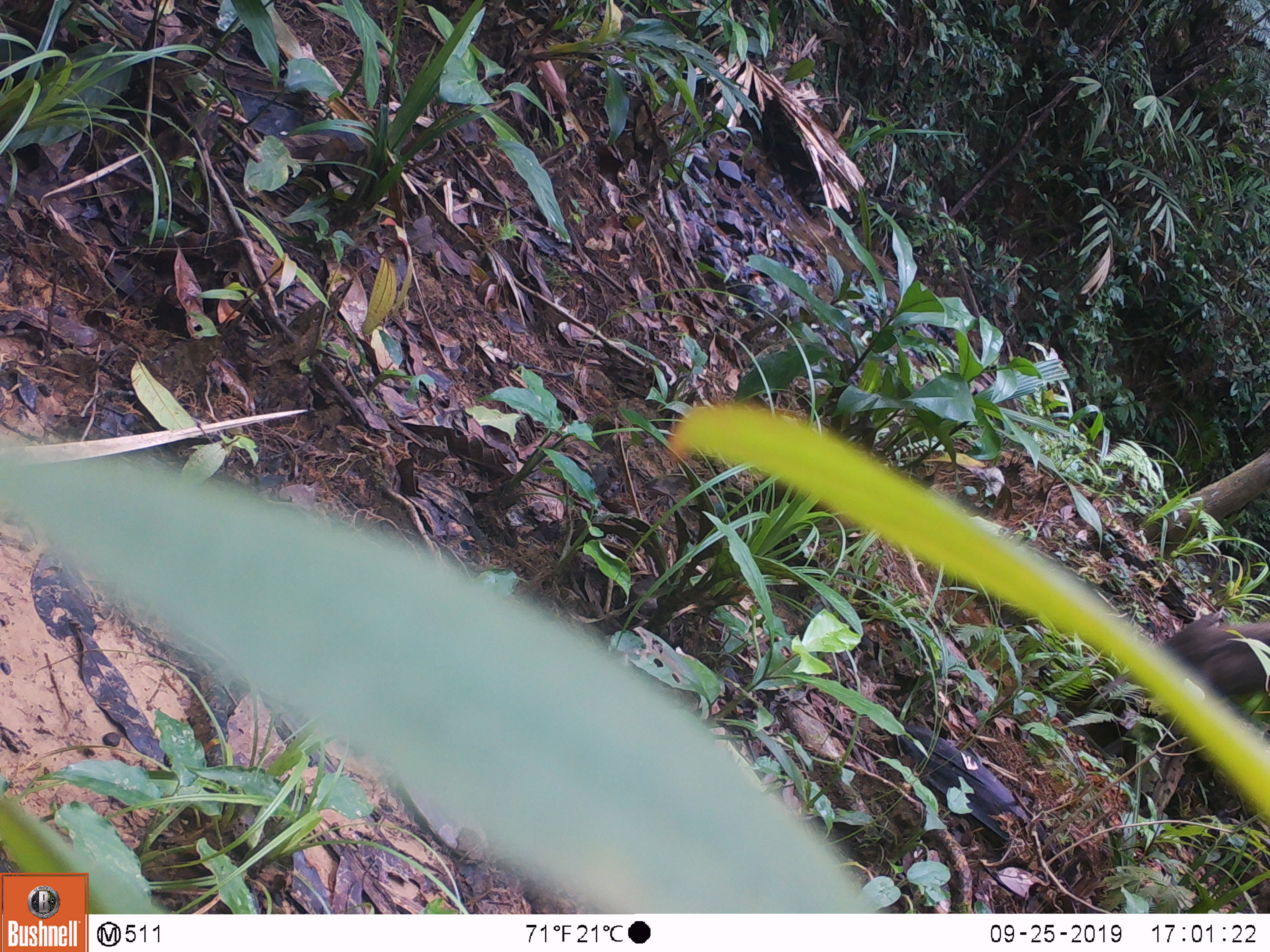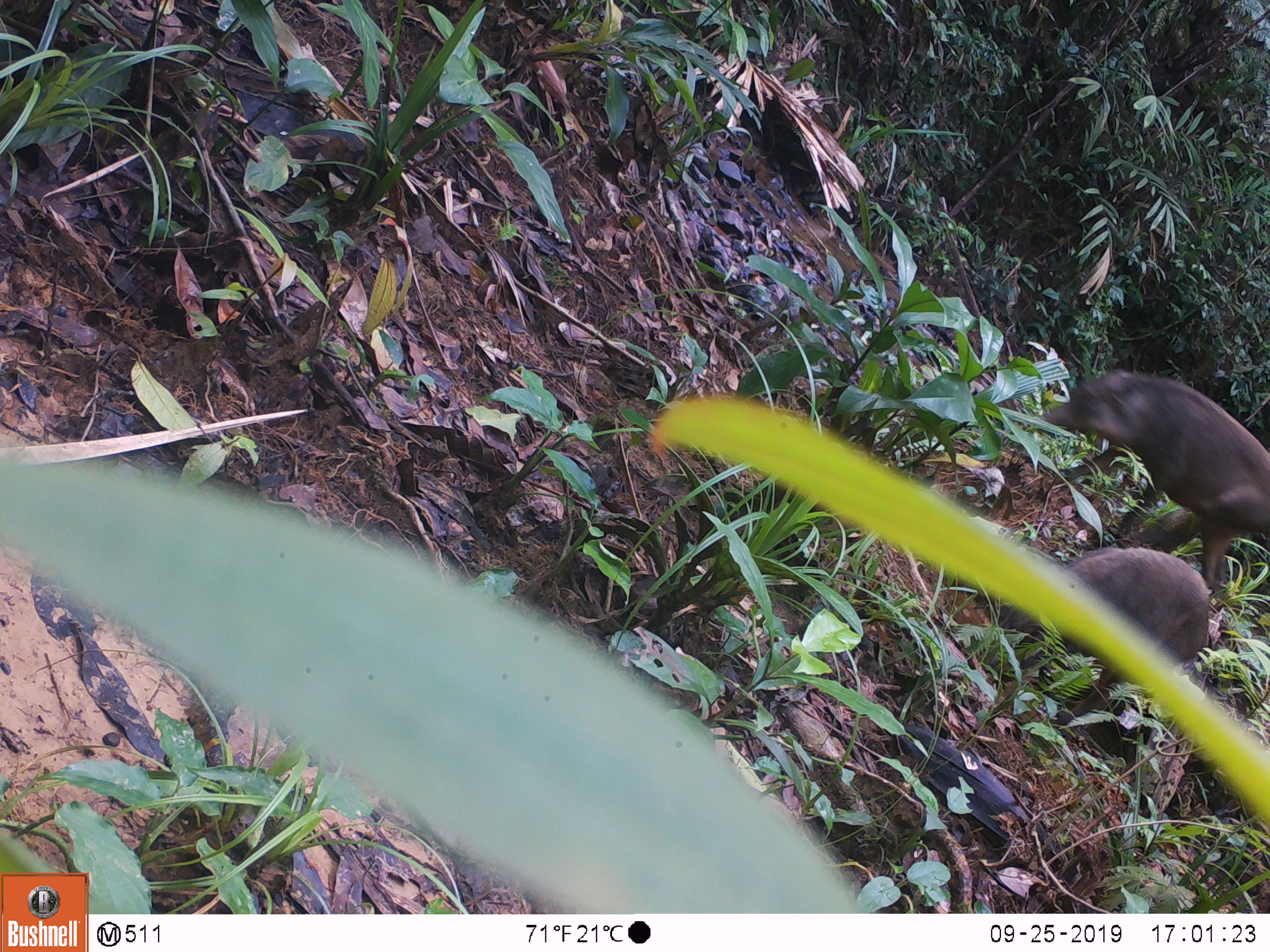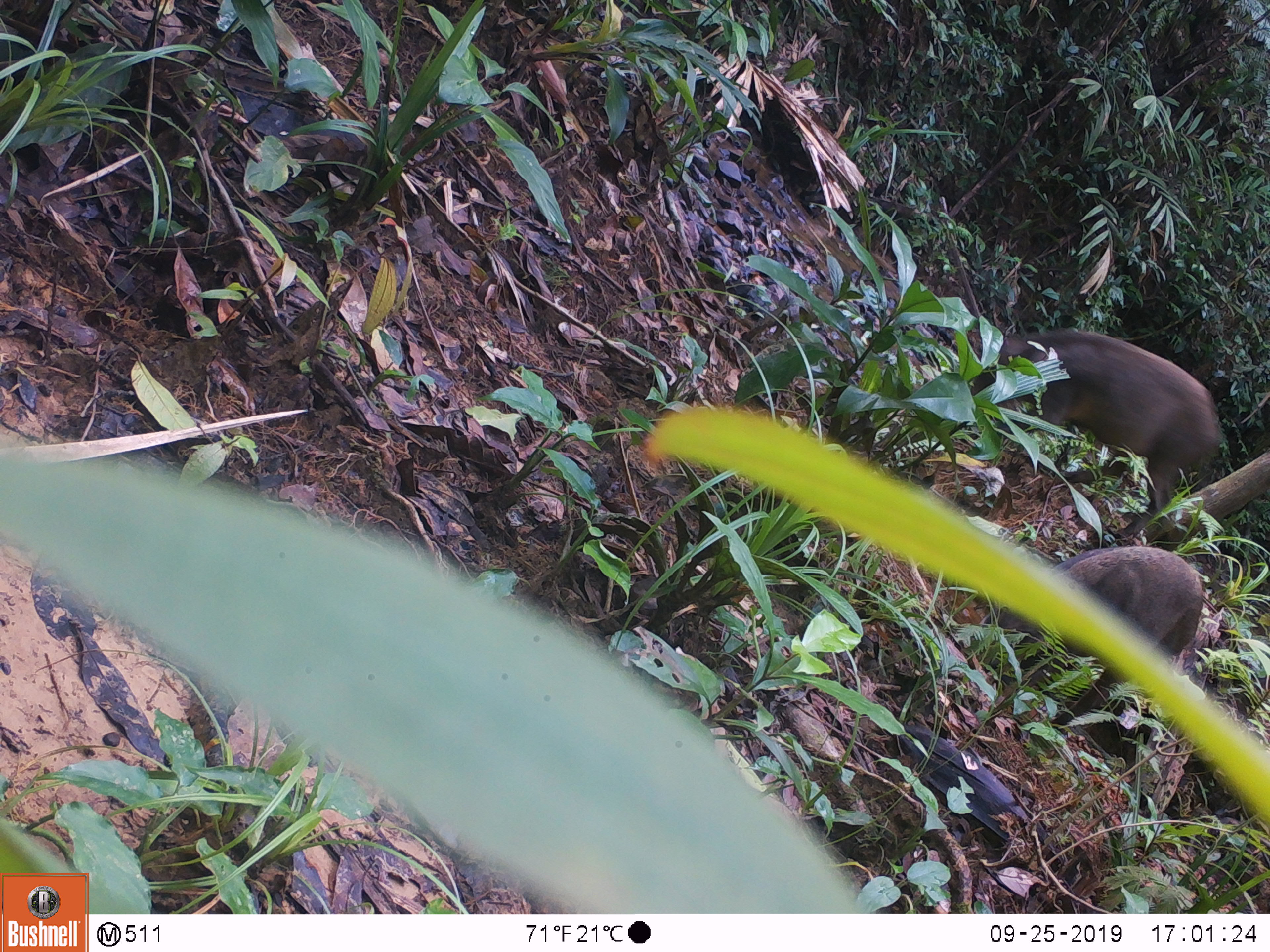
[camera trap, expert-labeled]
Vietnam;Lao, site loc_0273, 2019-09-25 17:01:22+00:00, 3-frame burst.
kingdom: Animalia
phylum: Chordata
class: Mammalia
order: Artiodactyla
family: Suidae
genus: Sus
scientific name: Sus scrofa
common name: eurasian wild pig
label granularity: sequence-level